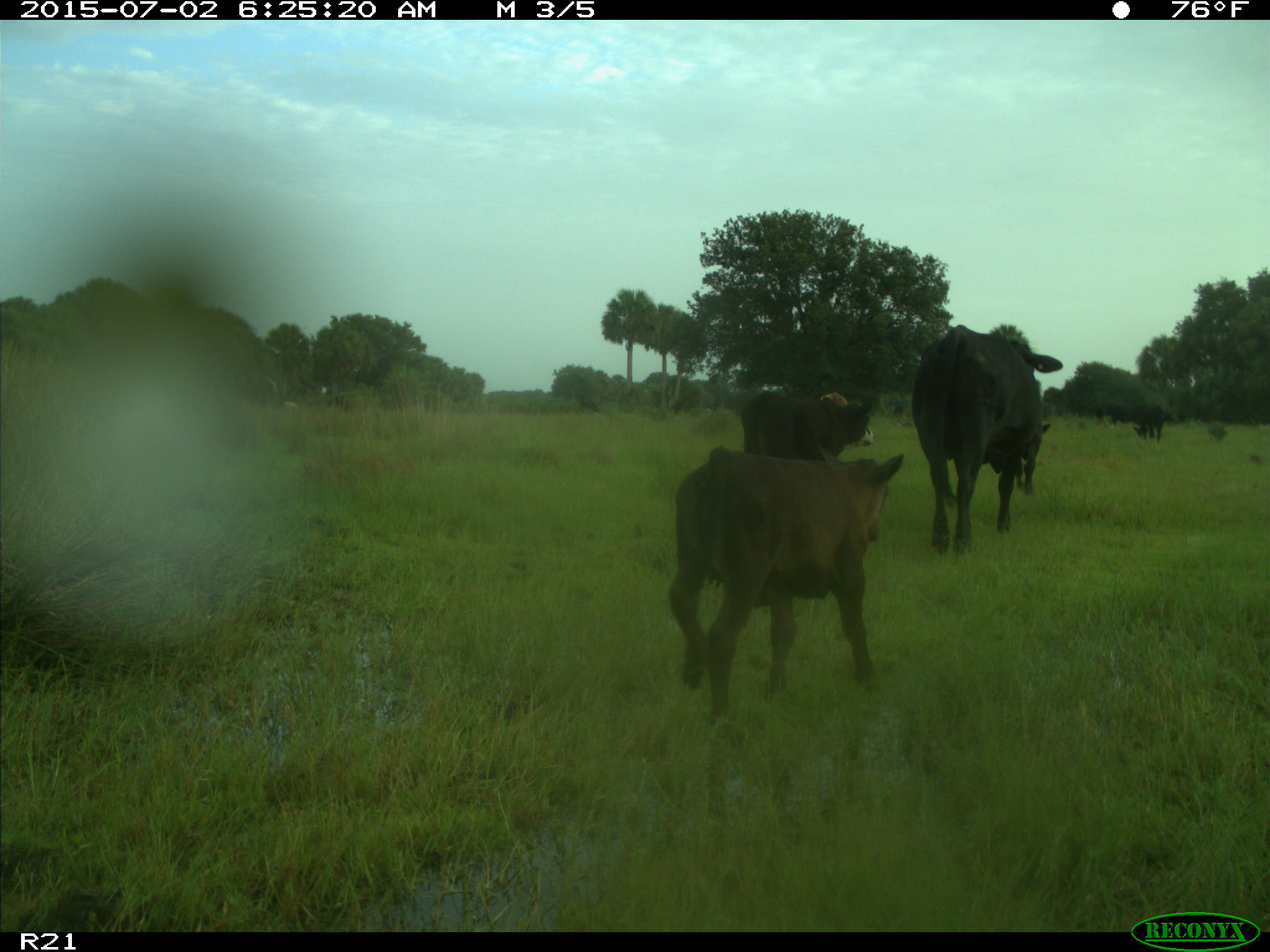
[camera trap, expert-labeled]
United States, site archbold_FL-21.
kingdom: Animalia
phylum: Chordata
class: Mammalia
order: Artiodactyla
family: Bovidae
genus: Bos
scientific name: Bos taurus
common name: domestic cow